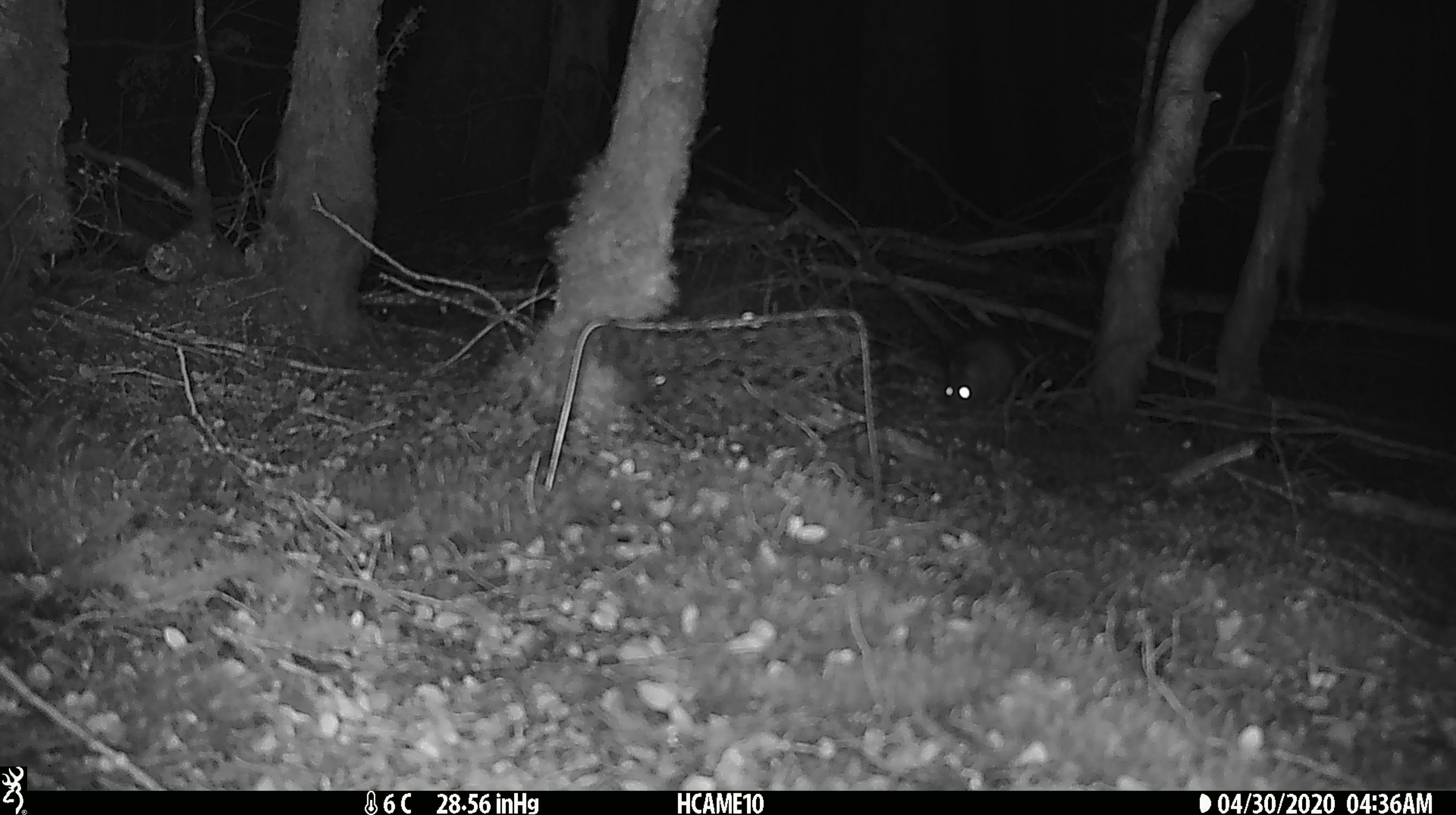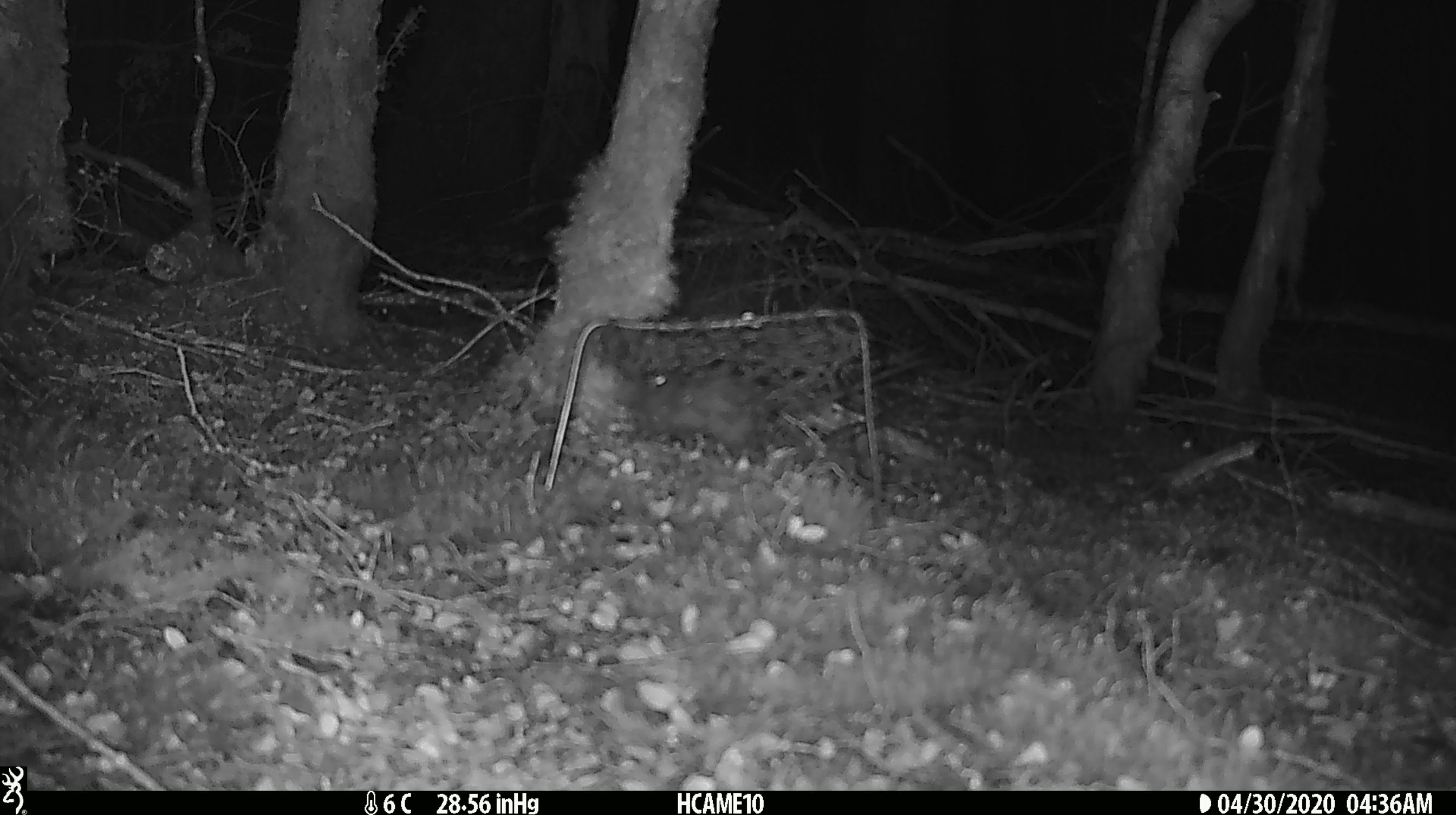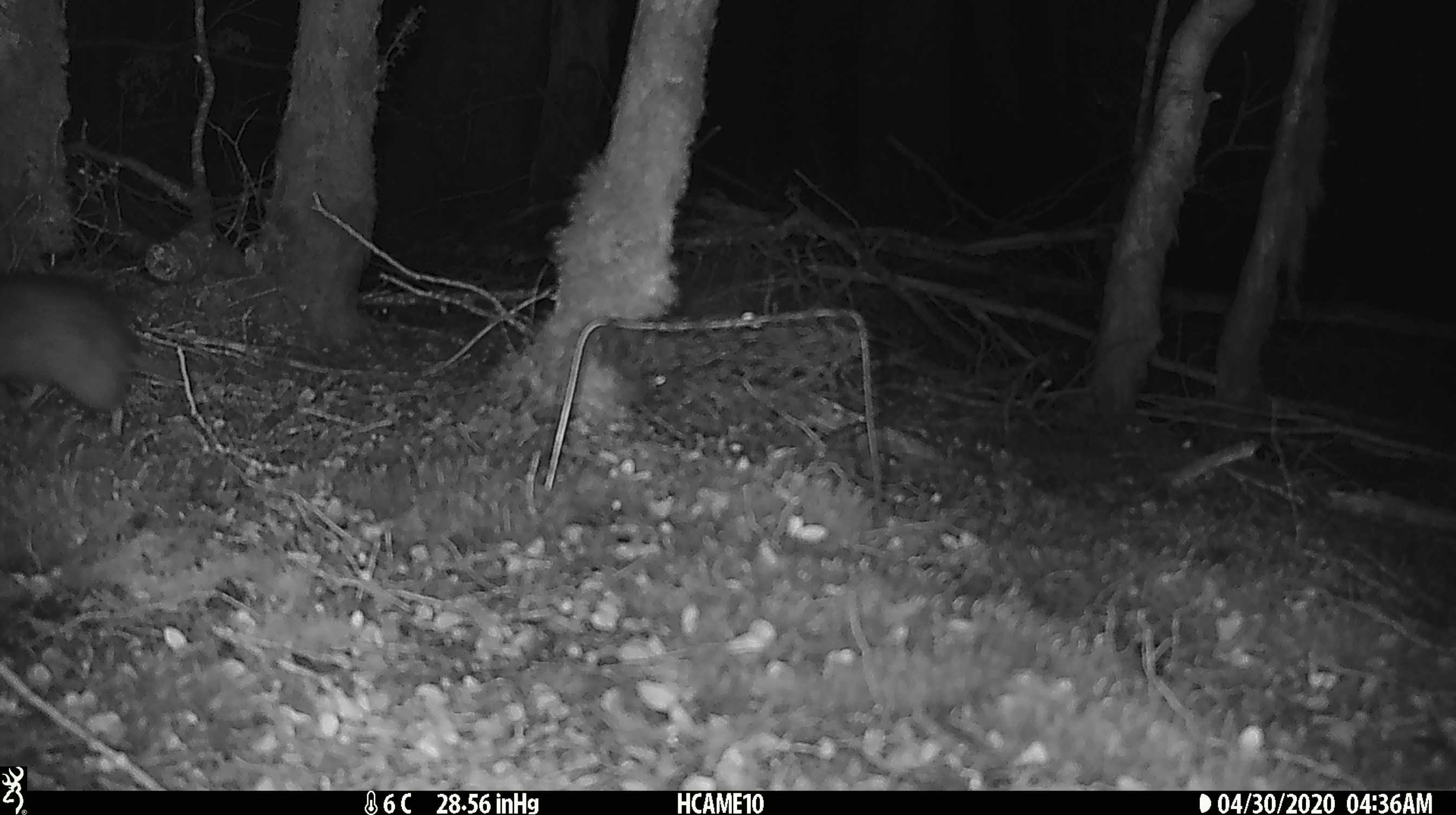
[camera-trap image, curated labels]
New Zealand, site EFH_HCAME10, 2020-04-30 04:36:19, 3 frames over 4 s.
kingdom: Animalia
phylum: Chordata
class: Mammalia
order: Rodentia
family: Muridae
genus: Rattus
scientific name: Rattus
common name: rat